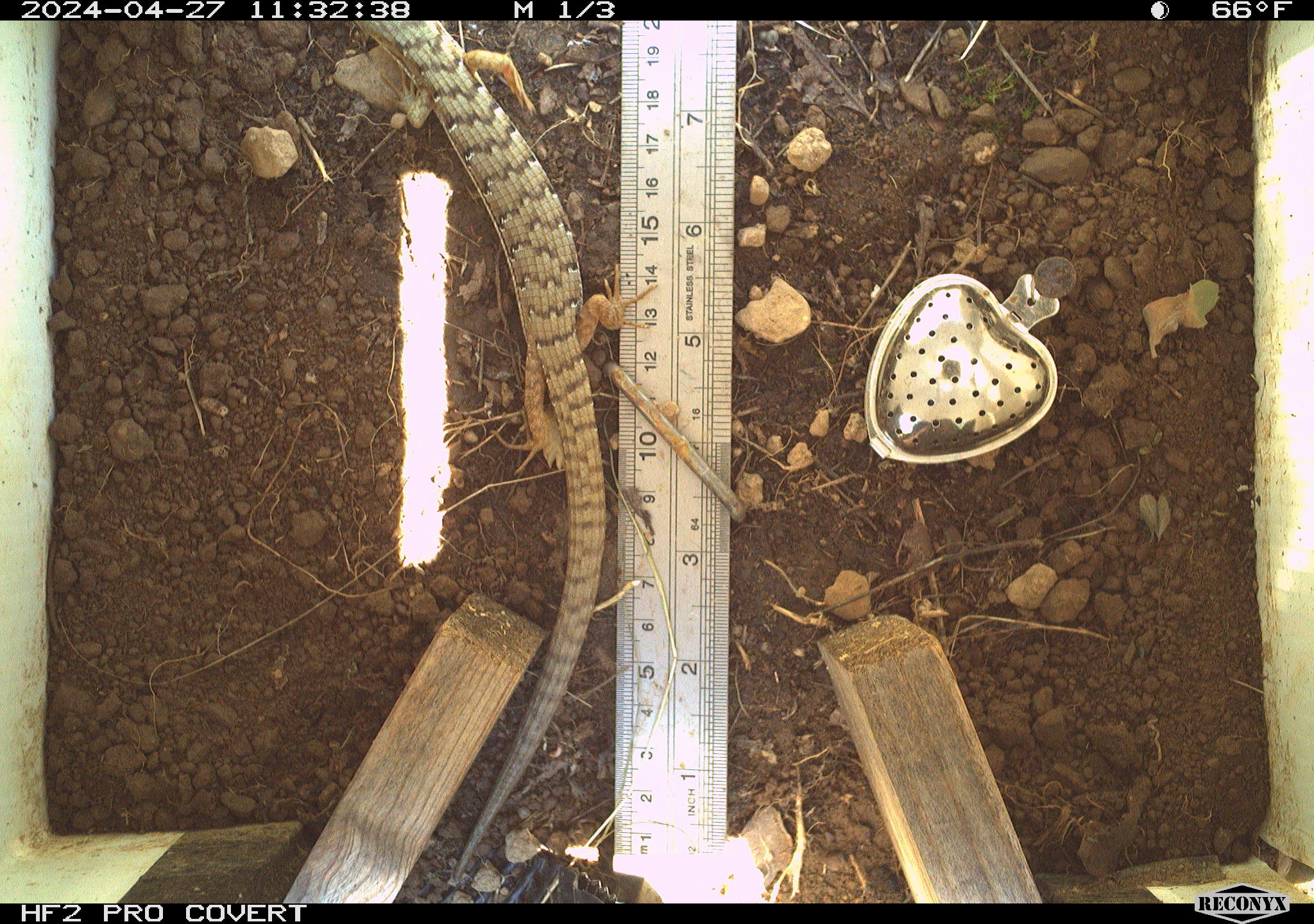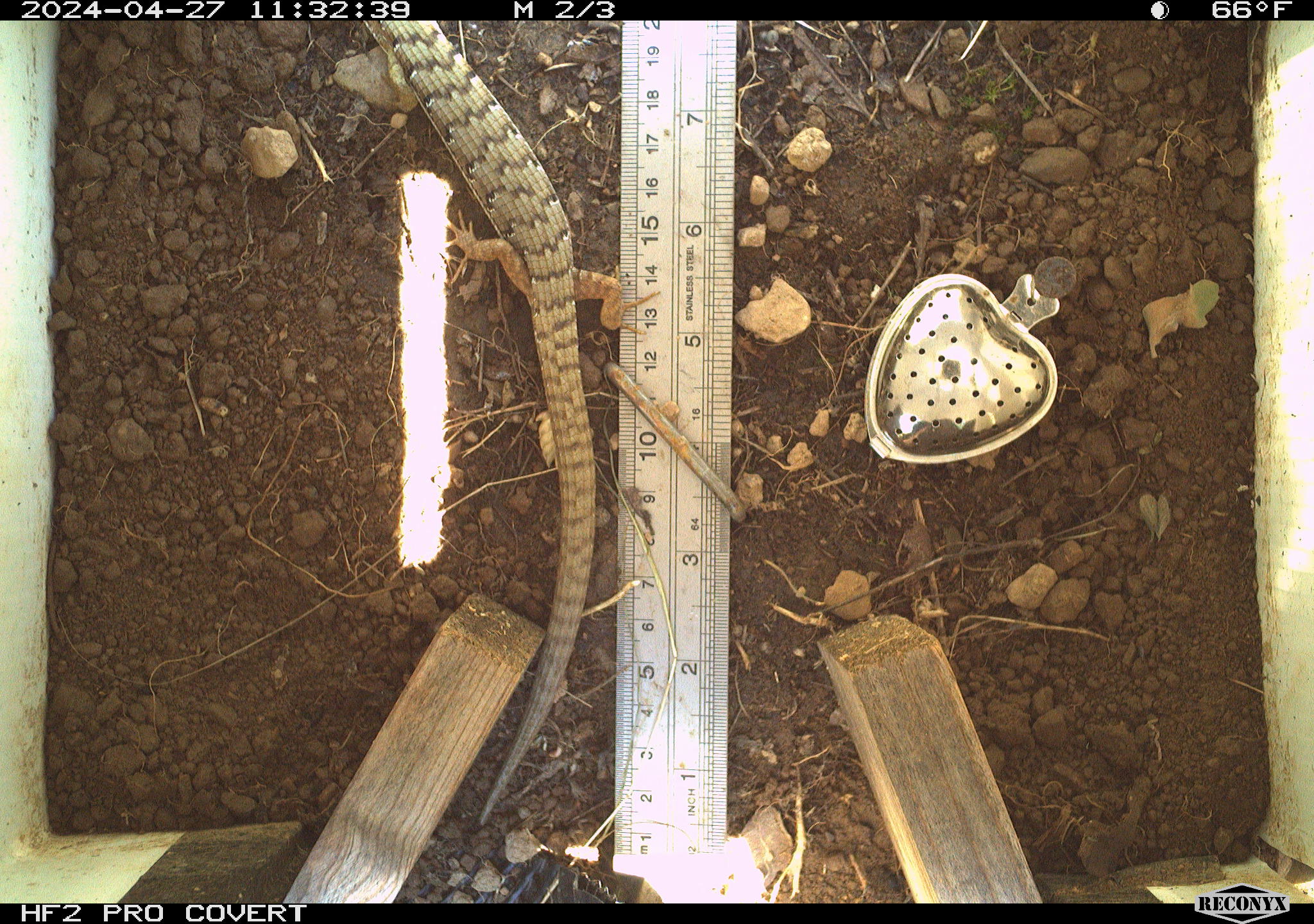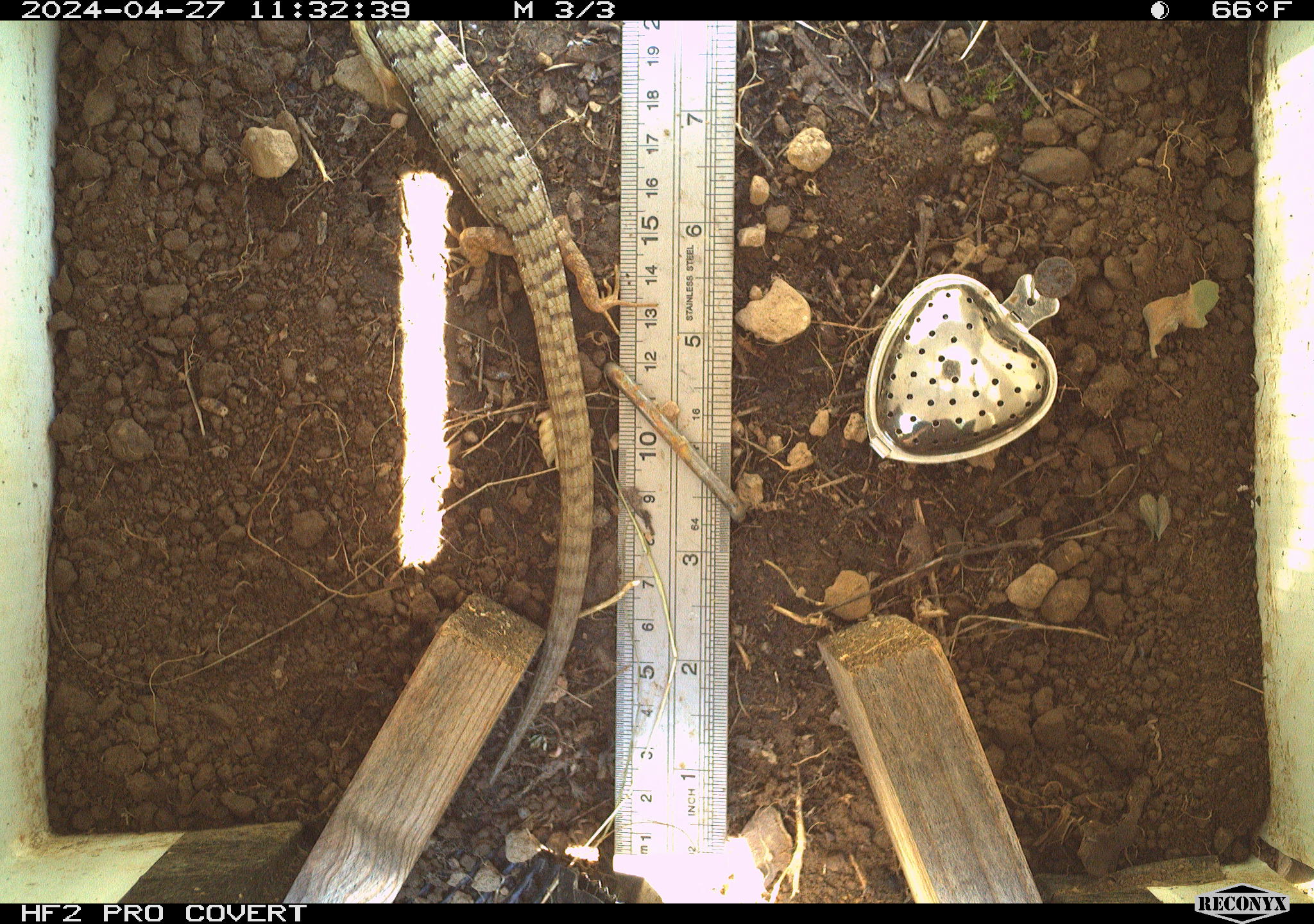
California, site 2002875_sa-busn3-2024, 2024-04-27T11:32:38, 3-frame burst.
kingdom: Animalia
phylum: Chordata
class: Reptilia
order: Squamata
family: Anguidae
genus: Elgaria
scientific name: Elgaria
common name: alligator lizards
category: elgaria species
Elgaria species (alligator lizards) (Elgaria).